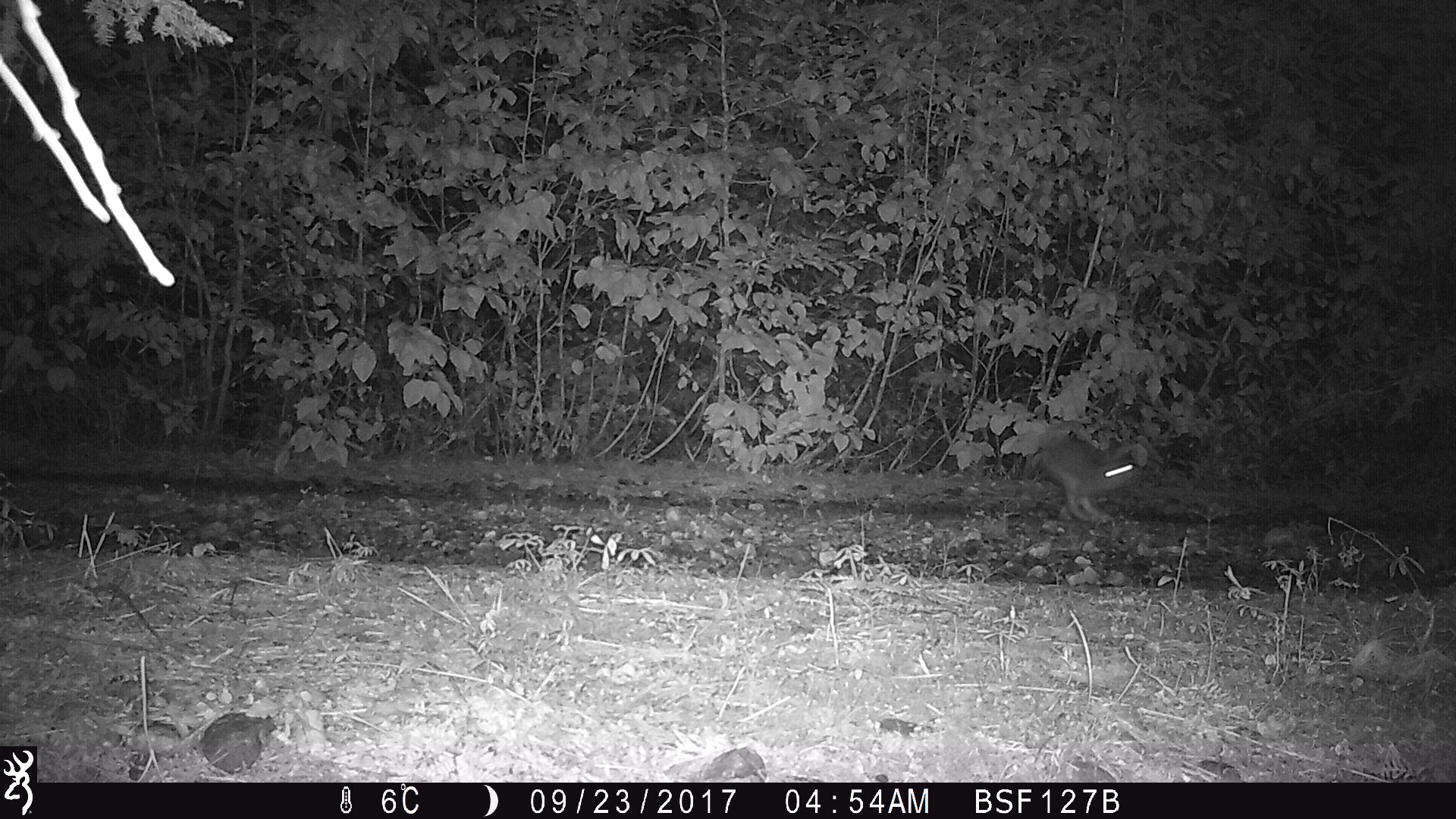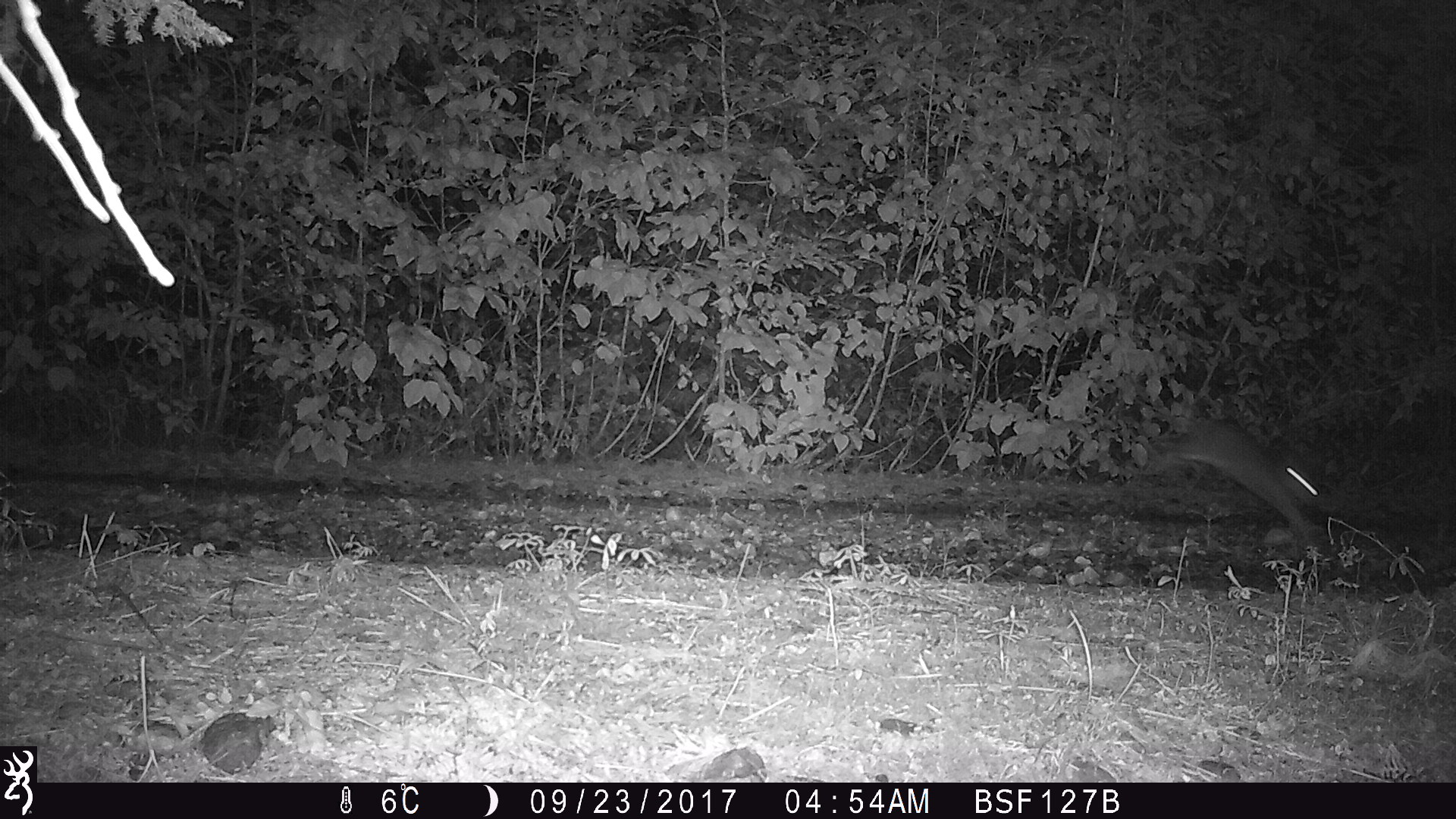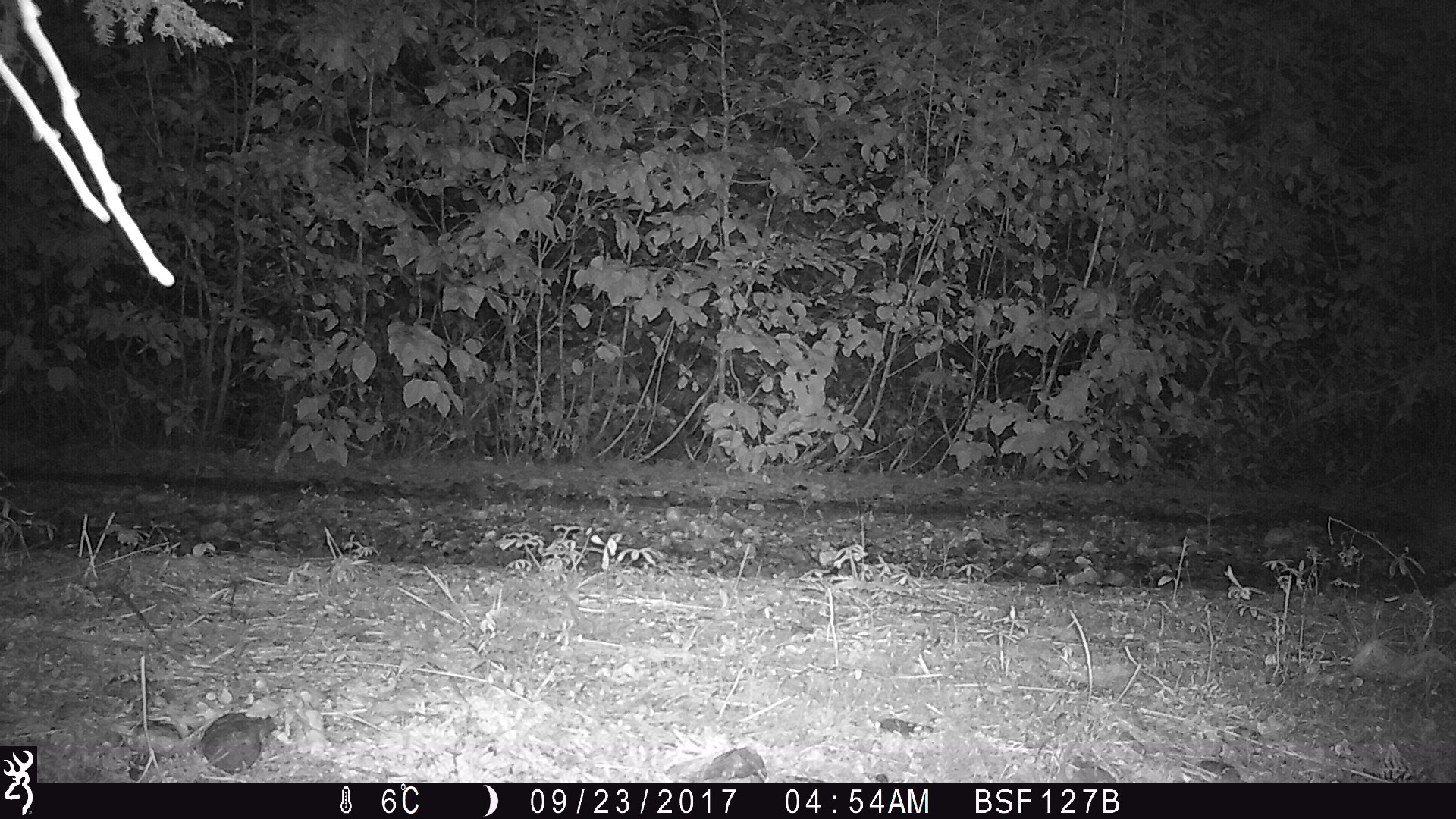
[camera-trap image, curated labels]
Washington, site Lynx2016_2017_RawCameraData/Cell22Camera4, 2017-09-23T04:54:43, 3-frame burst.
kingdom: Animalia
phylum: Chordata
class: Mammalia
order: Lagomorpha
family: Leporidae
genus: Lepus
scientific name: Lepus americanus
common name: snowshoe hare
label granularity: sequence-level